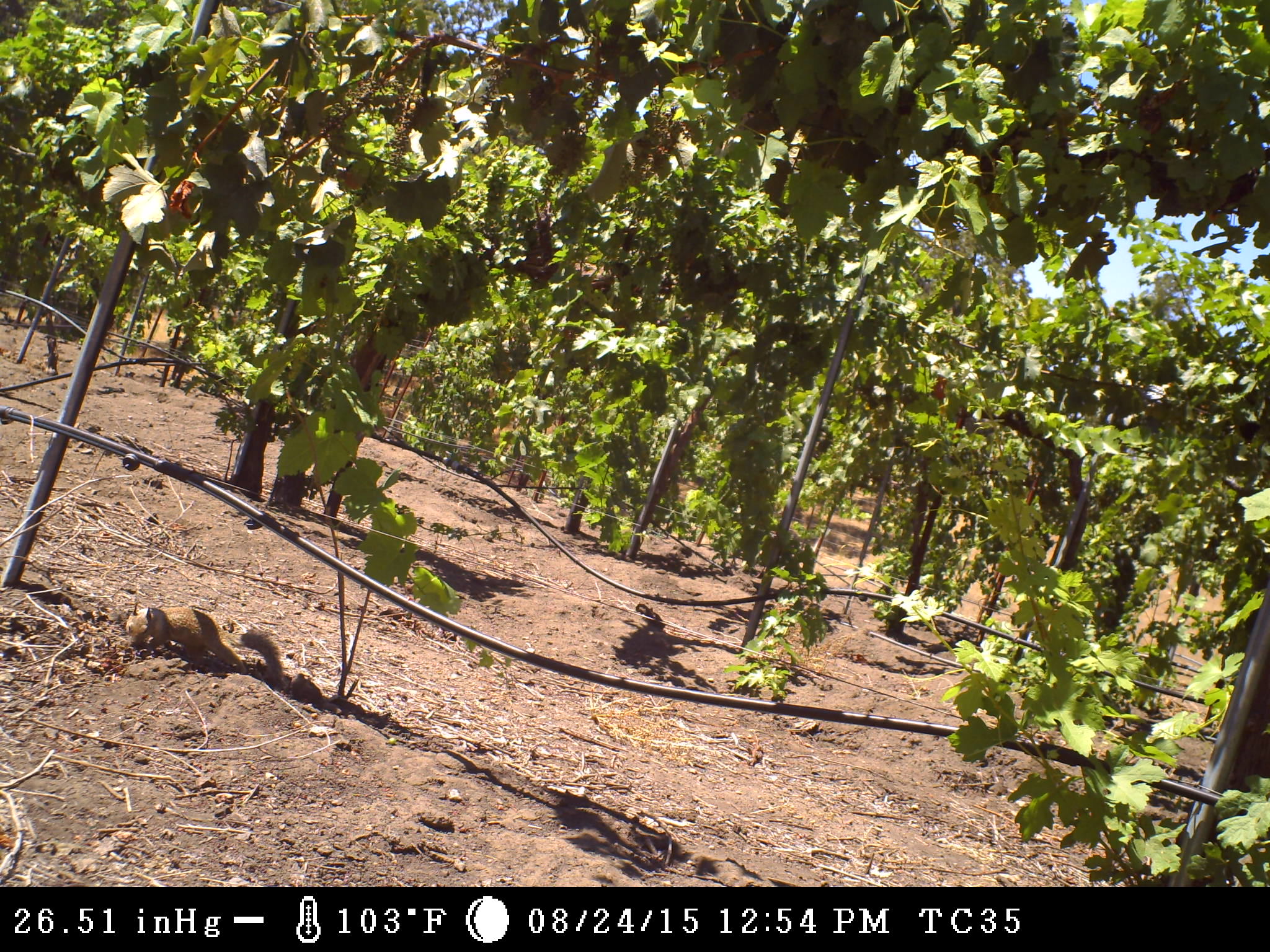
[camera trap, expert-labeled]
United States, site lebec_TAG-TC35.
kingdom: Animalia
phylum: Chordata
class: Mammalia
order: Rodentia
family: Sciuridae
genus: Otospermophilus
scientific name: Otospermophilus beecheyi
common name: california ground squirrel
Otospermophilus beecheyi (california ground squirrel).